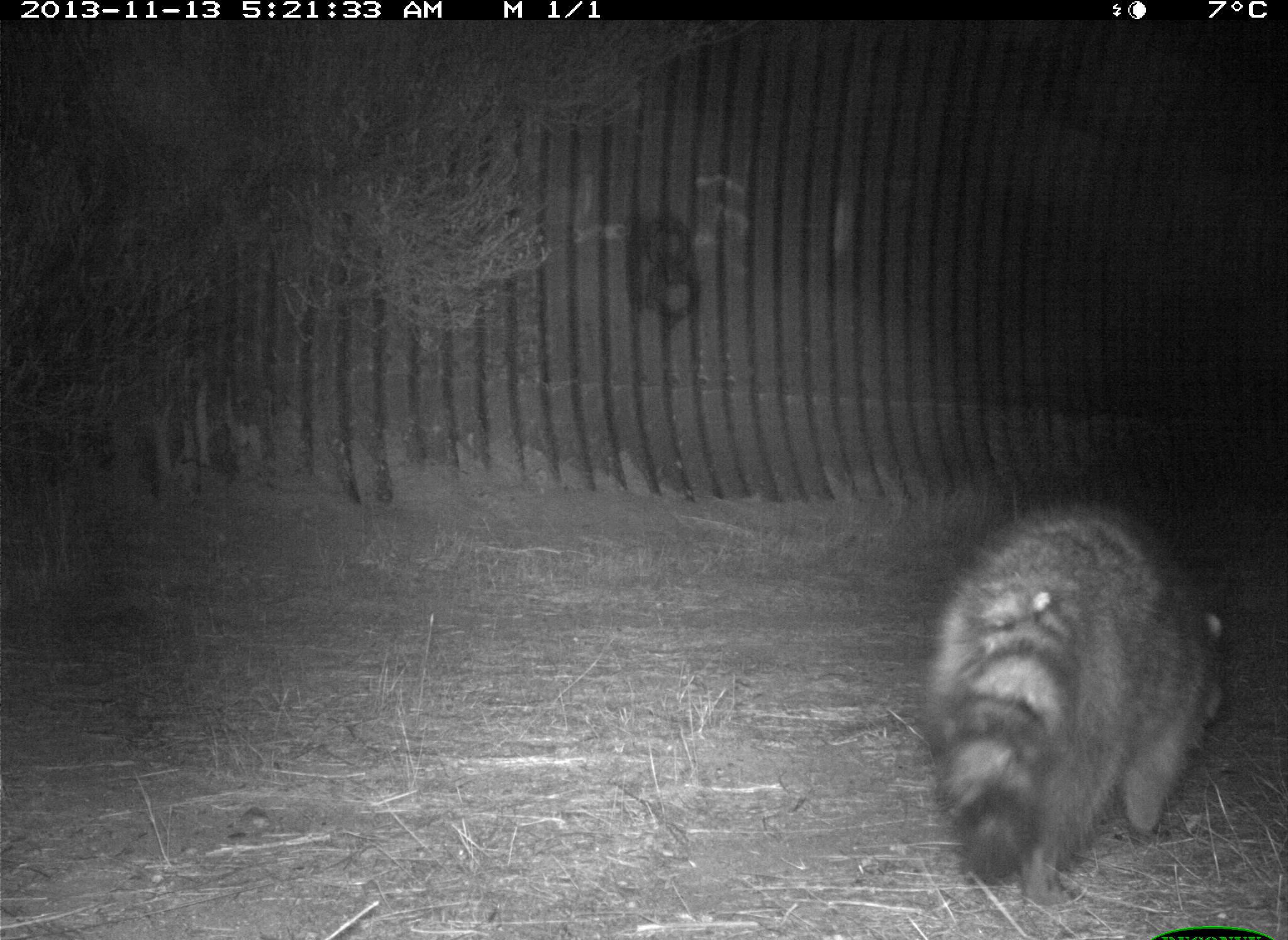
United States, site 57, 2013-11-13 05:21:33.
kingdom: Animalia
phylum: Chordata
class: Mammalia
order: Carnivora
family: Procyonidae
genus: Procyon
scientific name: Procyon lotor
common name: raccoon